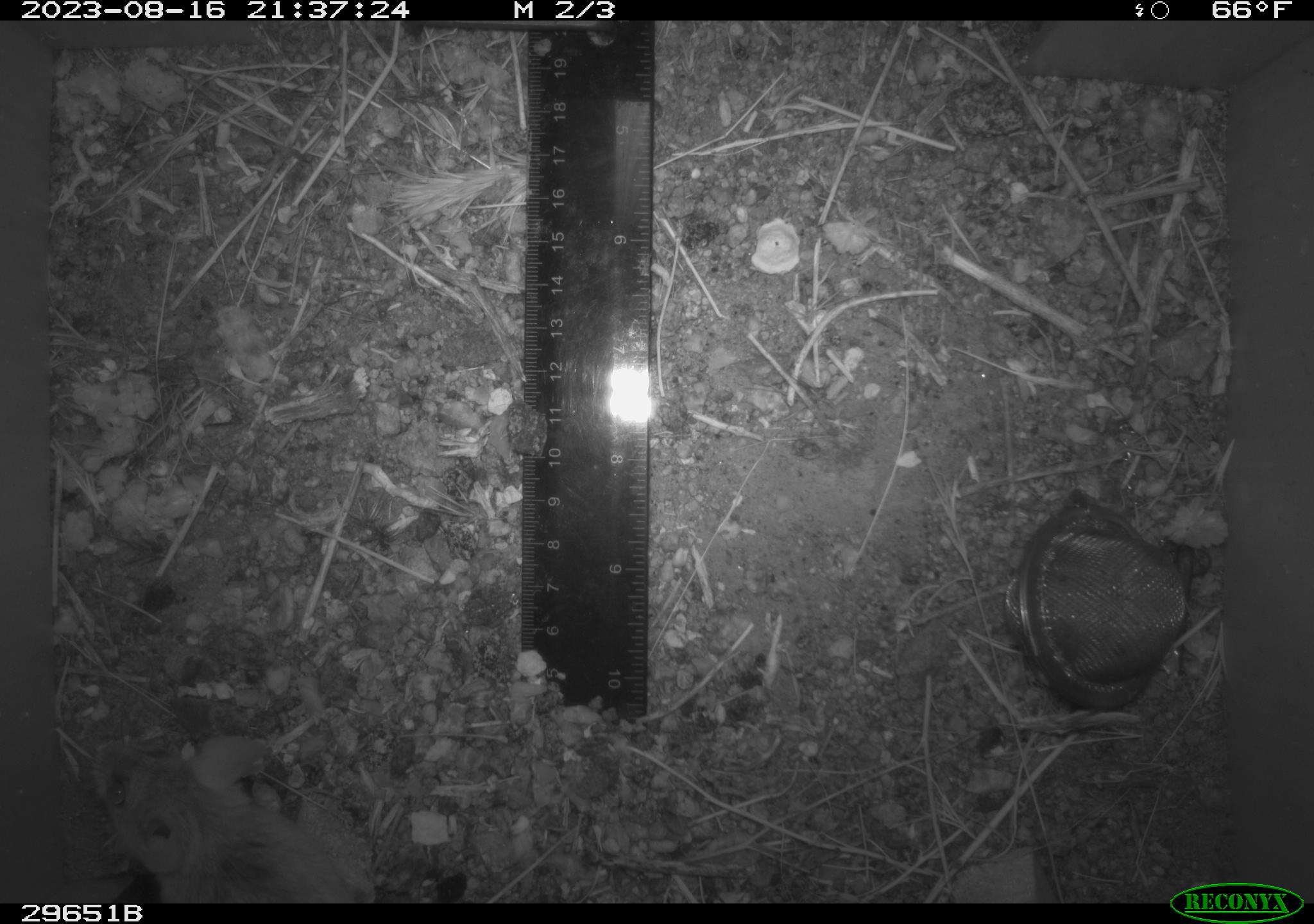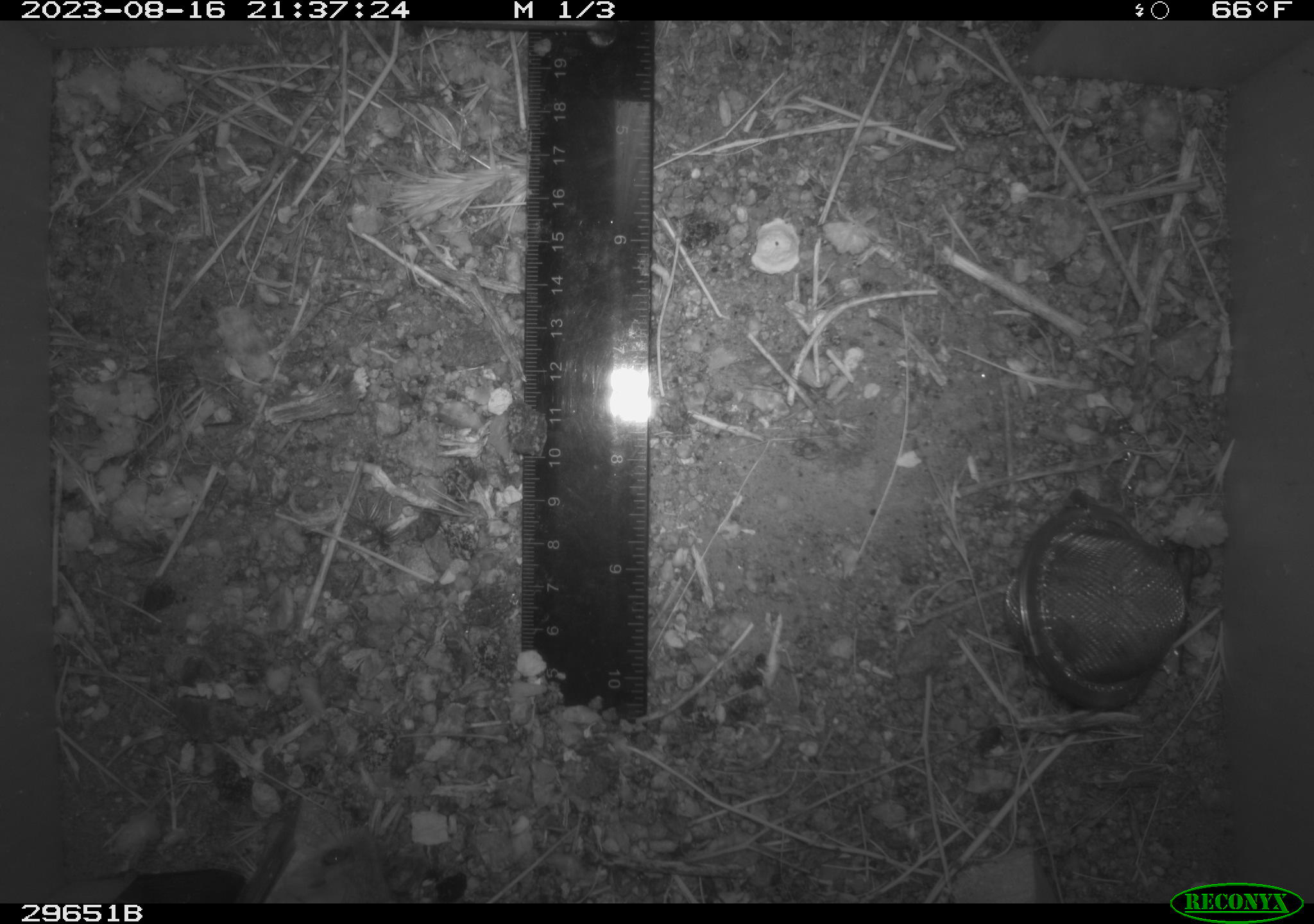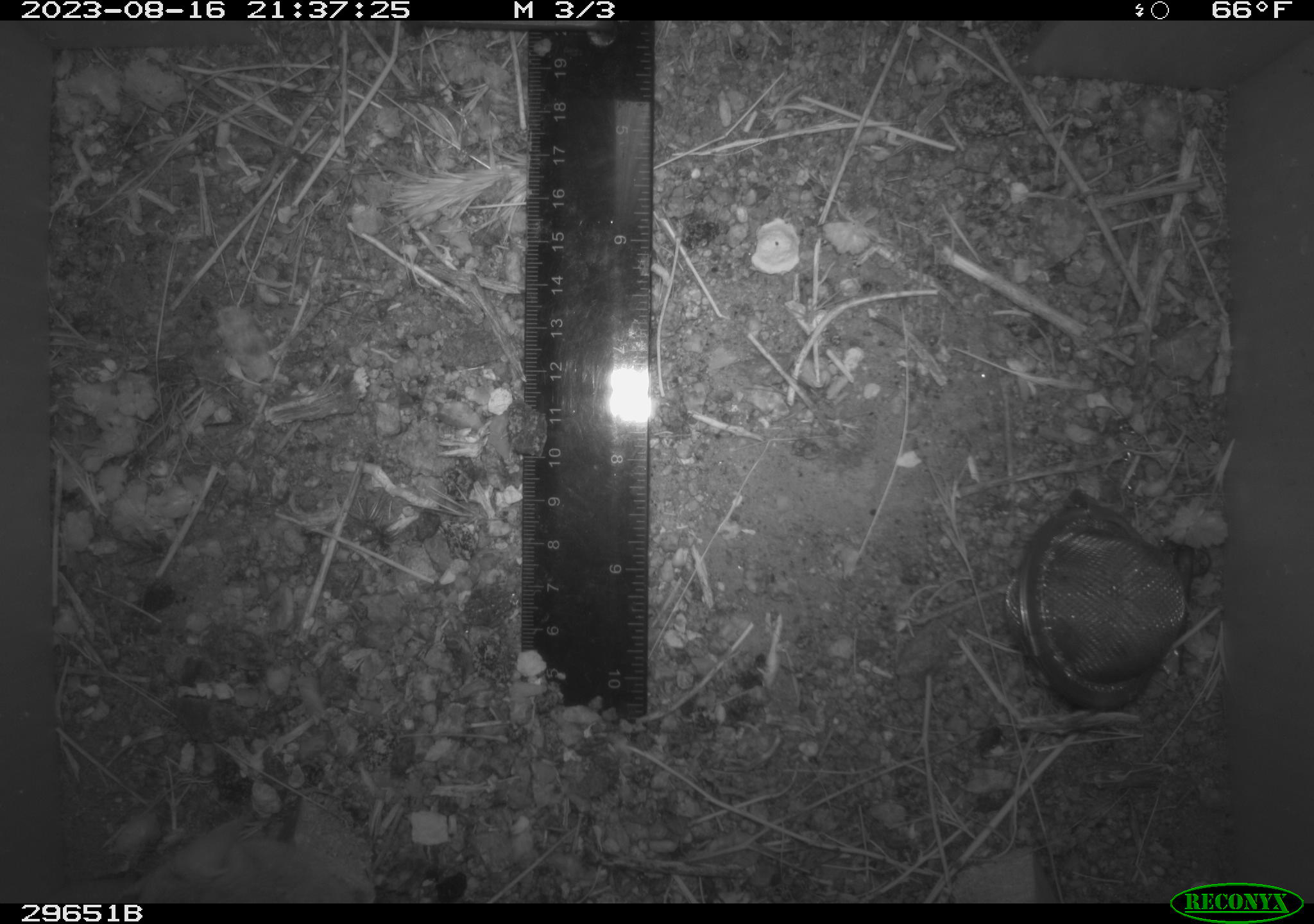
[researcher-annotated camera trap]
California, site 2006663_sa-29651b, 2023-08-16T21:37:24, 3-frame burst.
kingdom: Animalia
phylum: Chordata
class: Mammalia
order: Rodentia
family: Cricetidae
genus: Peromyscus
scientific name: Peromyscus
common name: deer mice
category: peromyscus species